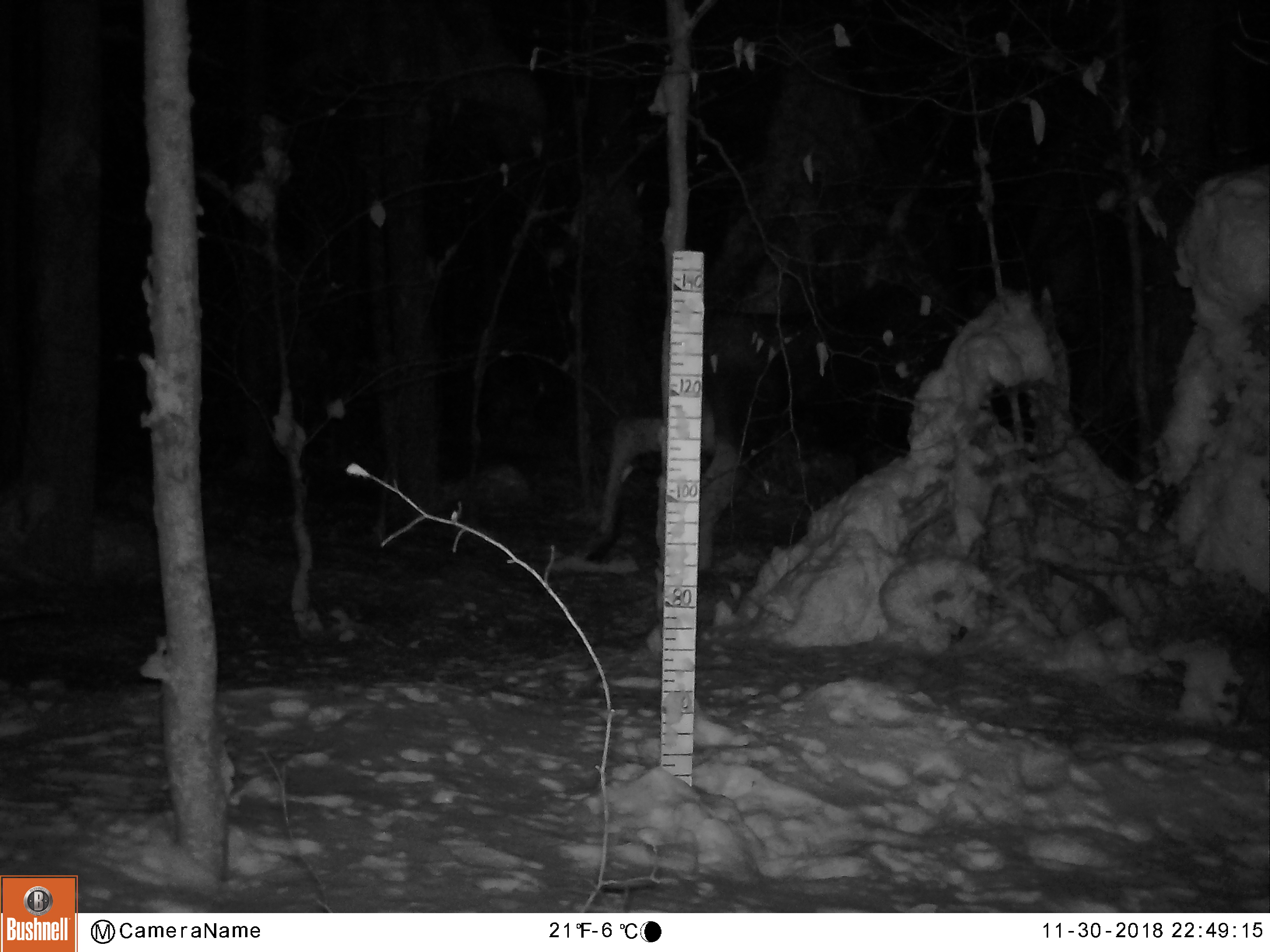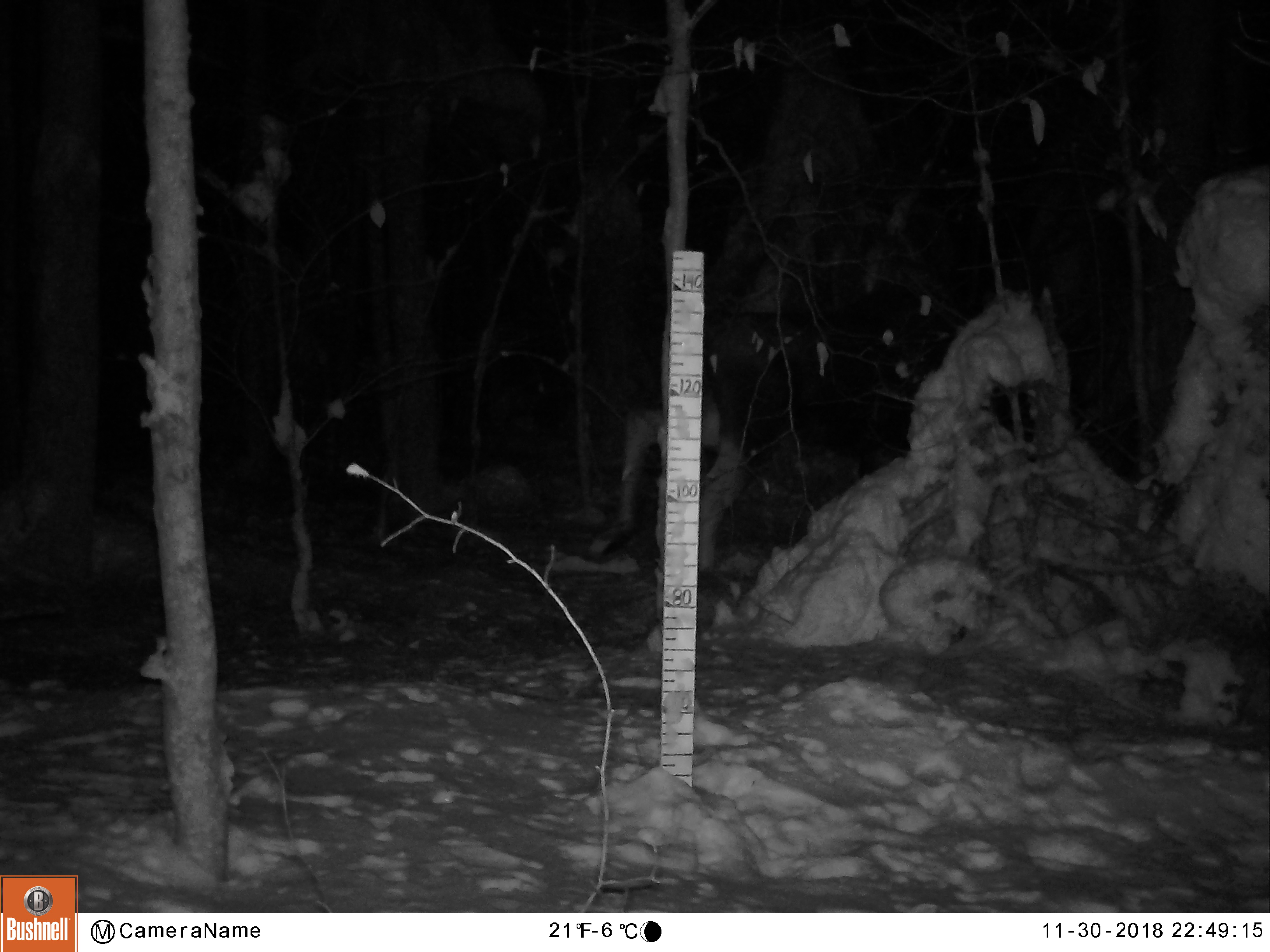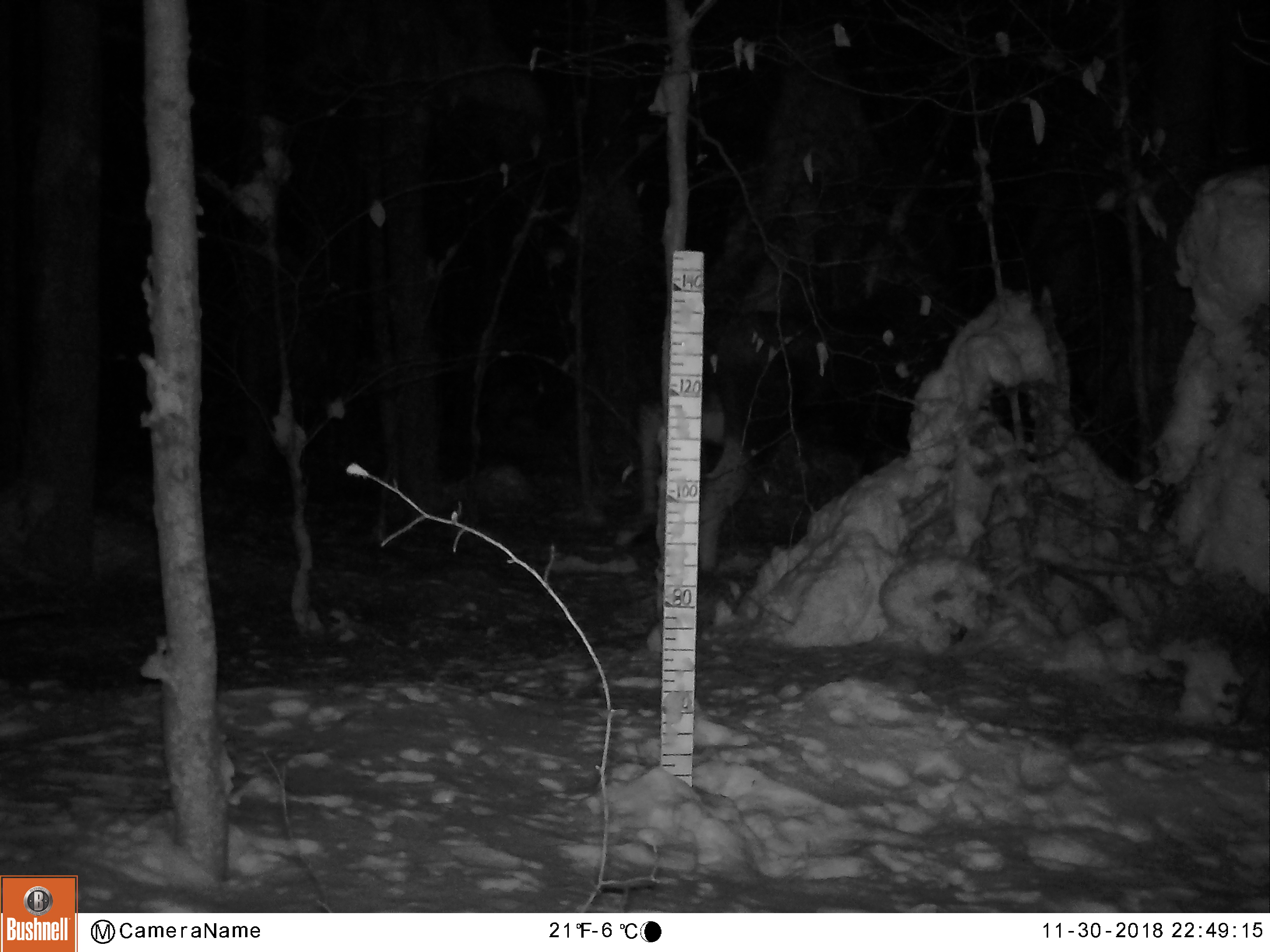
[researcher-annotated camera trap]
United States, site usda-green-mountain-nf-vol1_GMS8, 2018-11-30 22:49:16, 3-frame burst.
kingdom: Animalia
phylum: Chordata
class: Mammalia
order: Artiodactyla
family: Cervidae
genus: Alces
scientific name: Alces alces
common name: moose